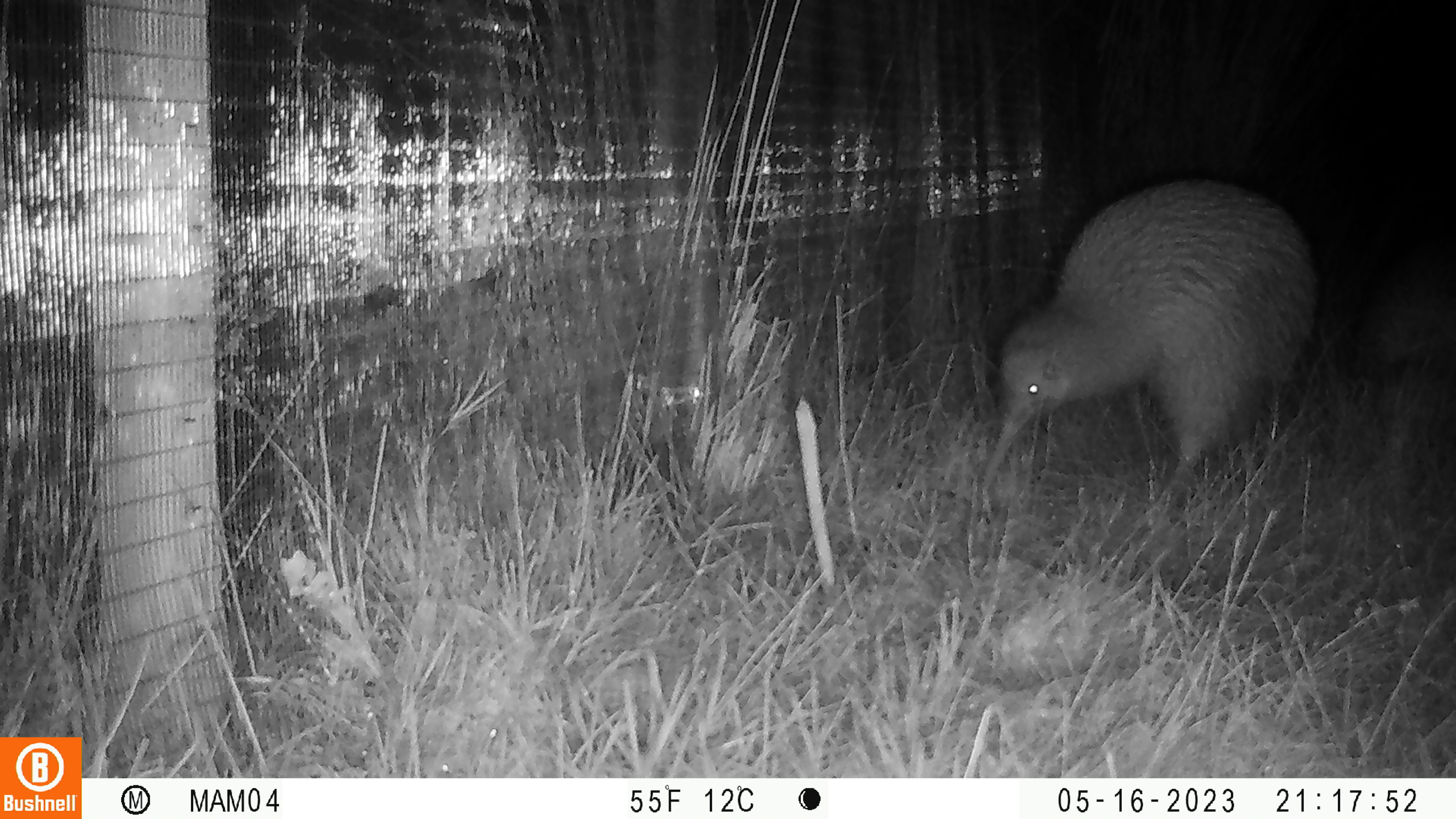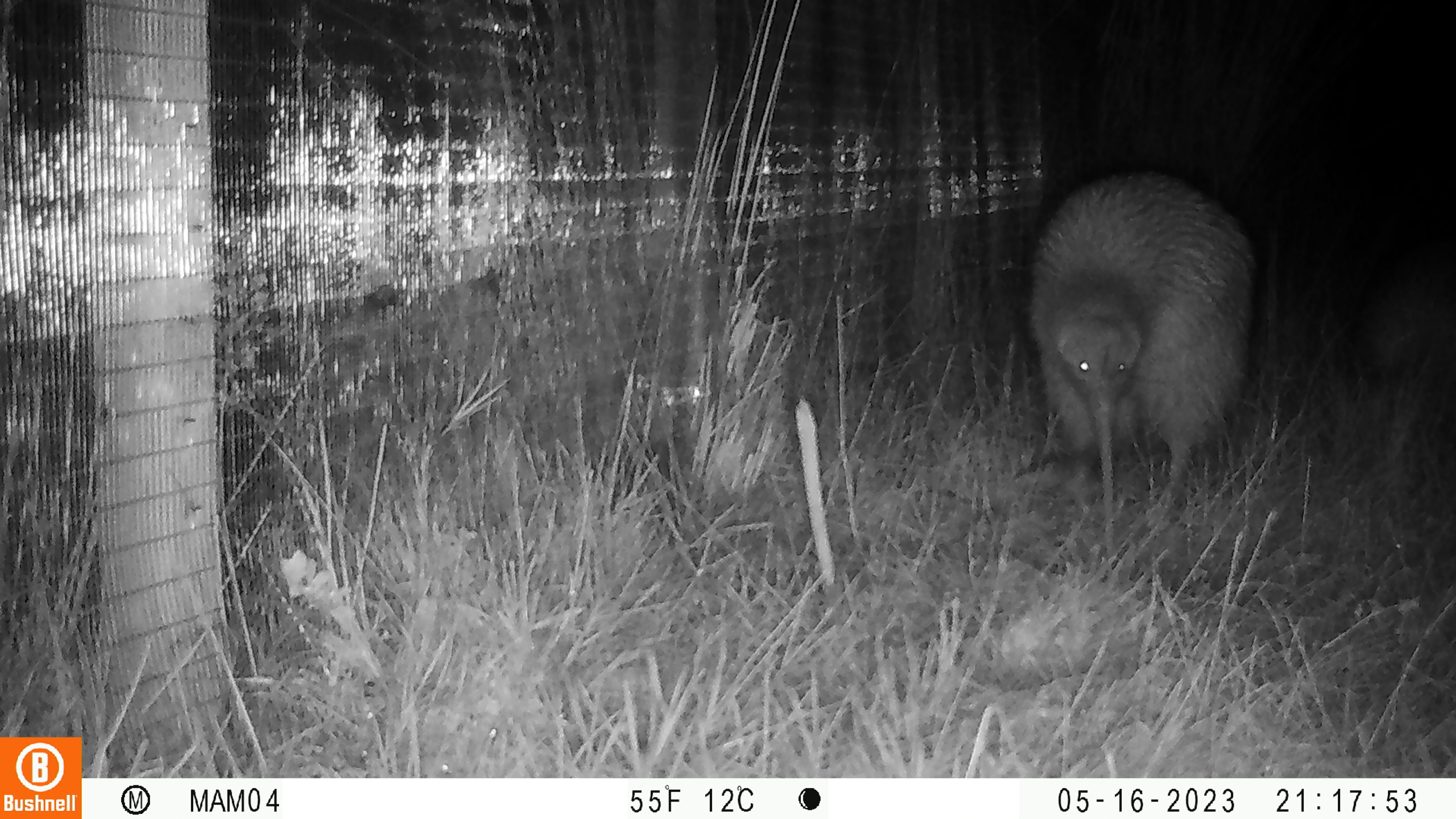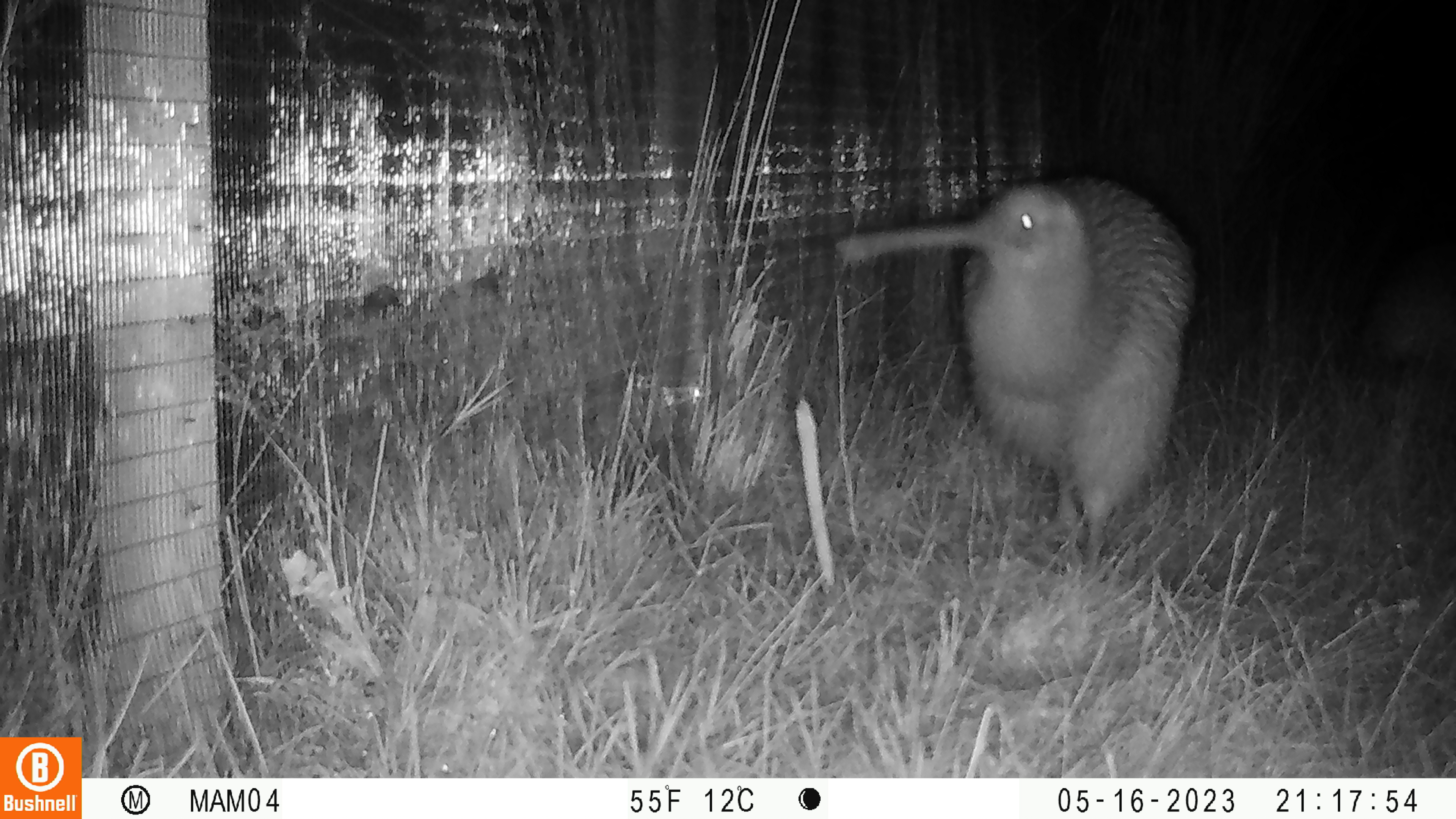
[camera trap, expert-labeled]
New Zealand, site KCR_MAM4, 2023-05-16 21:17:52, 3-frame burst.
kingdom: Animalia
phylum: Chordata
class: Aves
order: Apterygiformes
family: Apterygidae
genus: Apteryx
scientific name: Apteryx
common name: kiwi